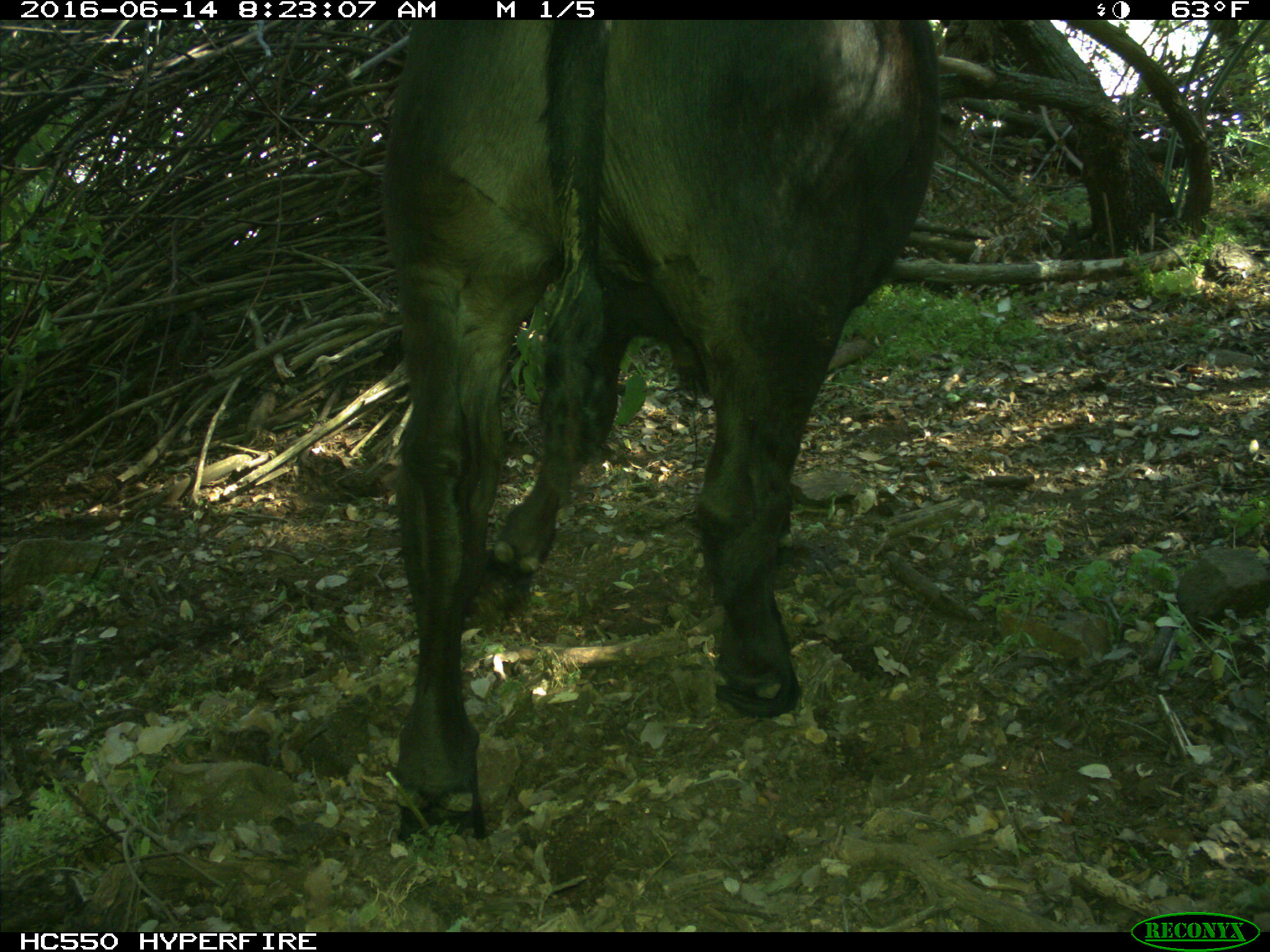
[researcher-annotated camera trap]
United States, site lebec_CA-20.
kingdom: Animalia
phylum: Chordata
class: Mammalia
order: Artiodactyla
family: Bovidae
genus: Bos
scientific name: Bos taurus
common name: domestic cow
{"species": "Bos taurus (domestic cow)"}